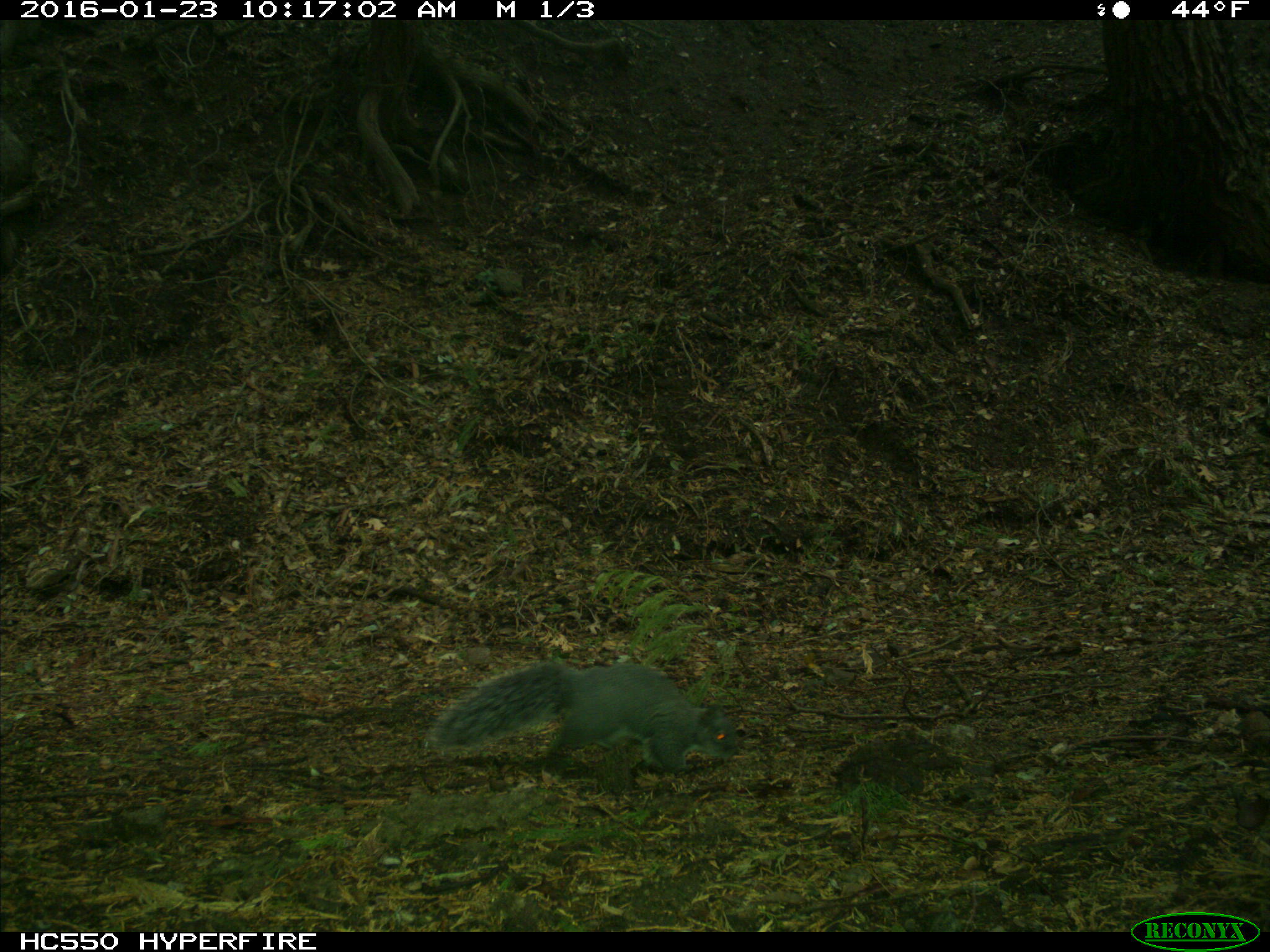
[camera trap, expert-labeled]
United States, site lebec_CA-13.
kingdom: Animalia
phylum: Chordata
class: Mammalia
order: Rodentia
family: Sciuridae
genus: Sciurus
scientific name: Sciurus carolinensis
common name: eastern gray squirrel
Sciurus carolinensis (eastern gray squirrel).